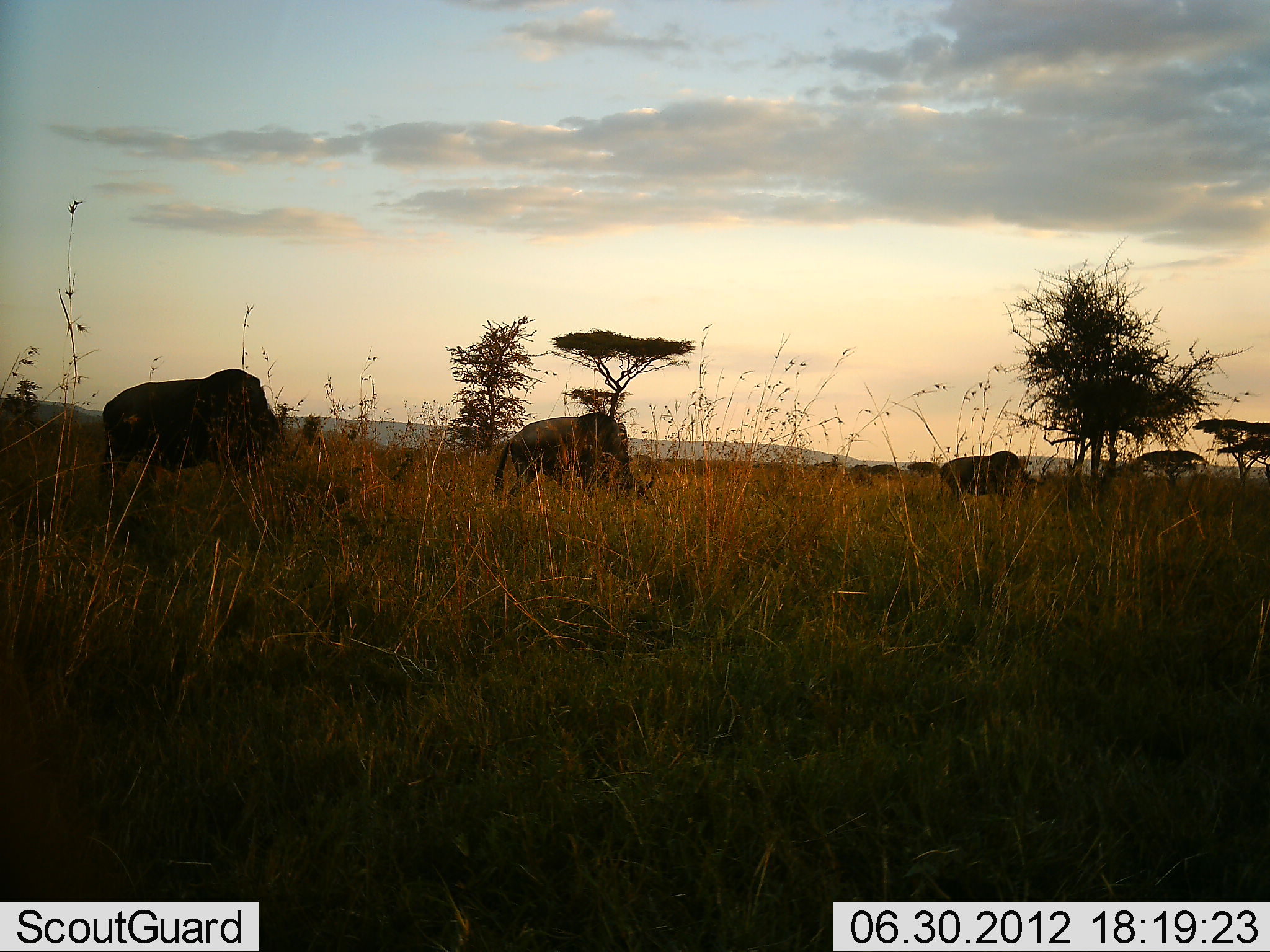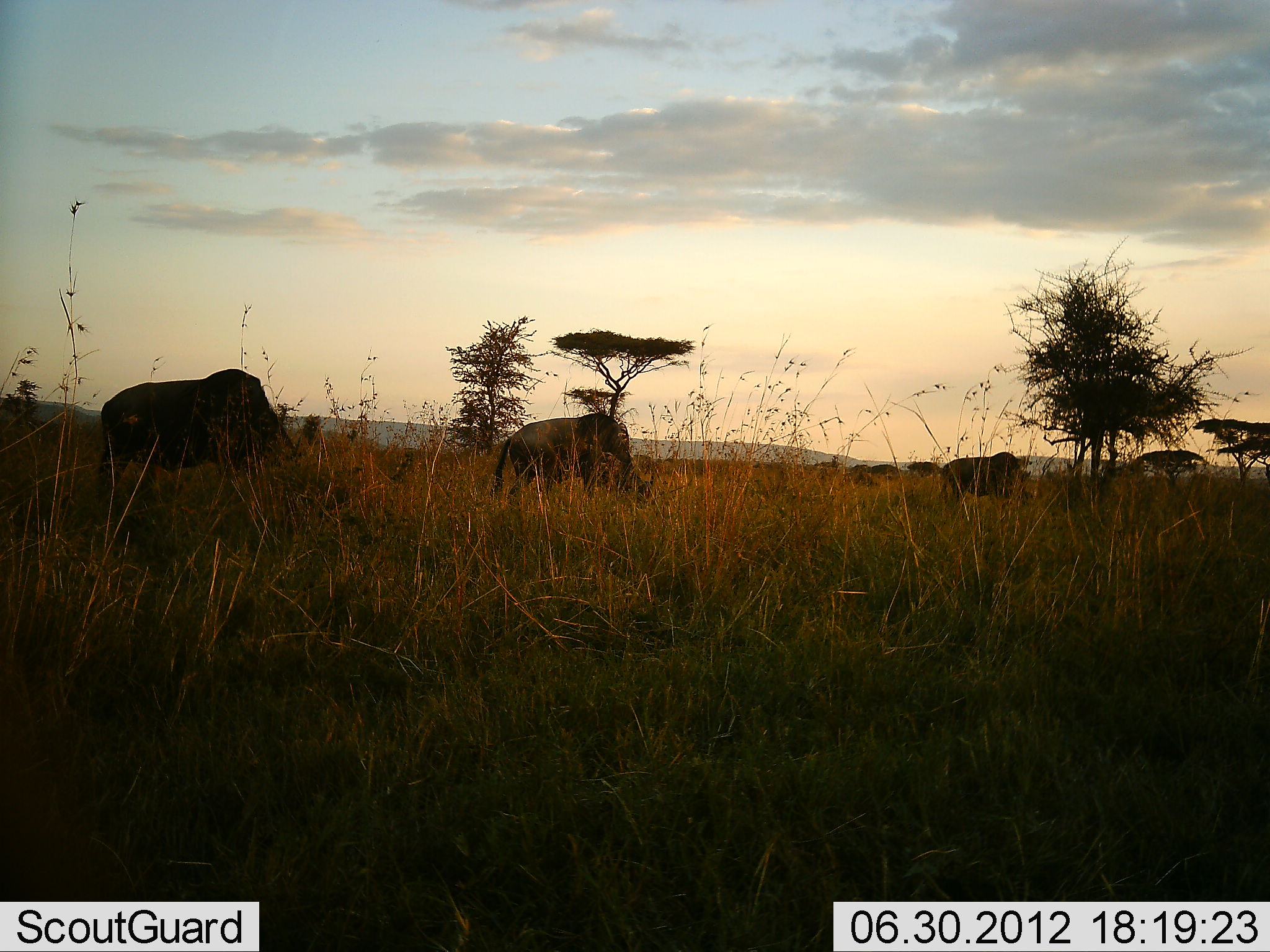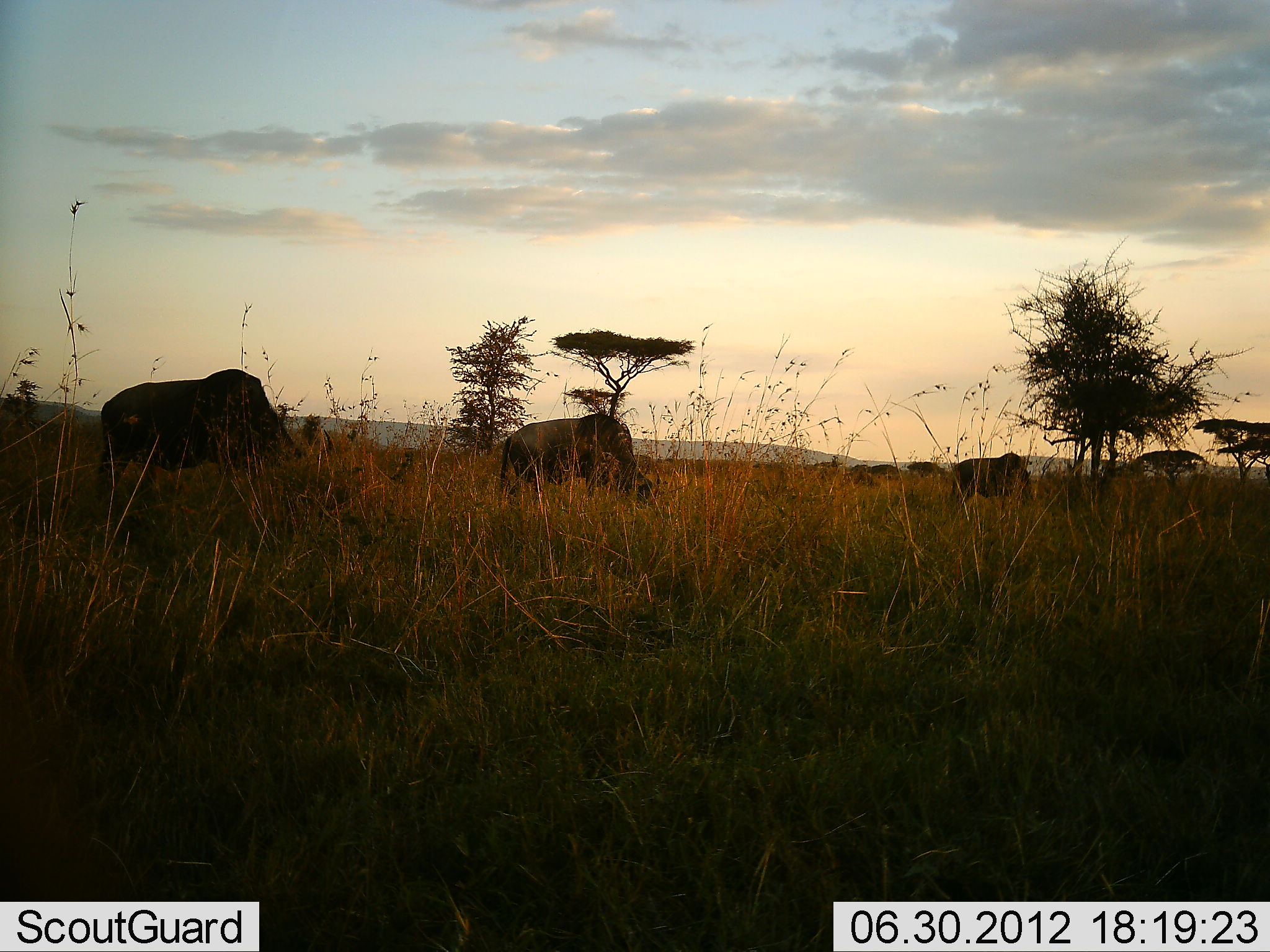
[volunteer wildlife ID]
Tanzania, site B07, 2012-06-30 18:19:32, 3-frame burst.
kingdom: Animalia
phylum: Chordata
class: Mammalia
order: Artiodactyla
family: Bovidae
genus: Connochaetes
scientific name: Connochaetes taurinus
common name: blue wildebeest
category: wildebeest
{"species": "wildebeest (blue wildebeest) (Connochaetes taurinus)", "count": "3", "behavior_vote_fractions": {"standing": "20%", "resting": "0%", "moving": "0%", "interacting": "0%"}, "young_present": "0%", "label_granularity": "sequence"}